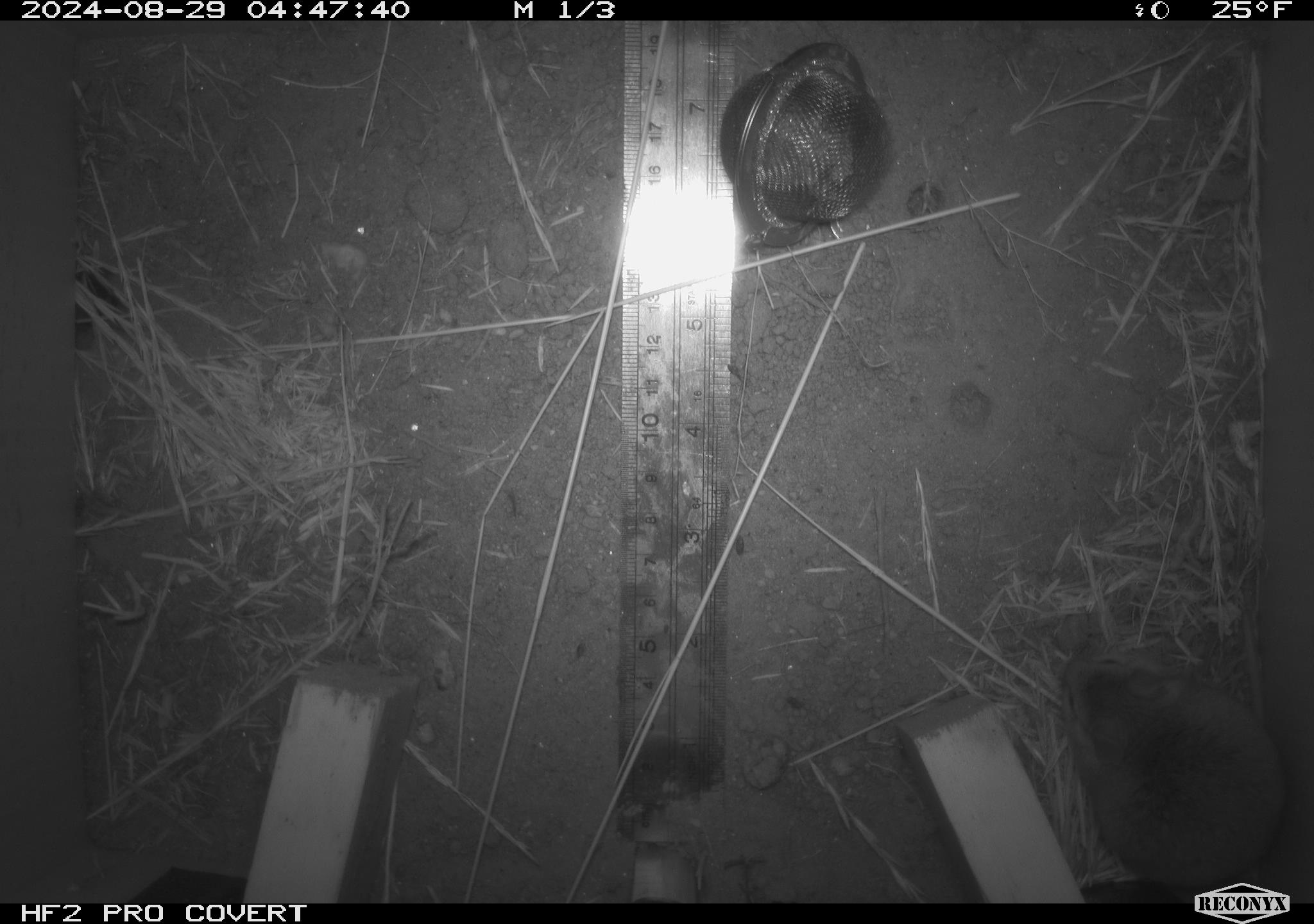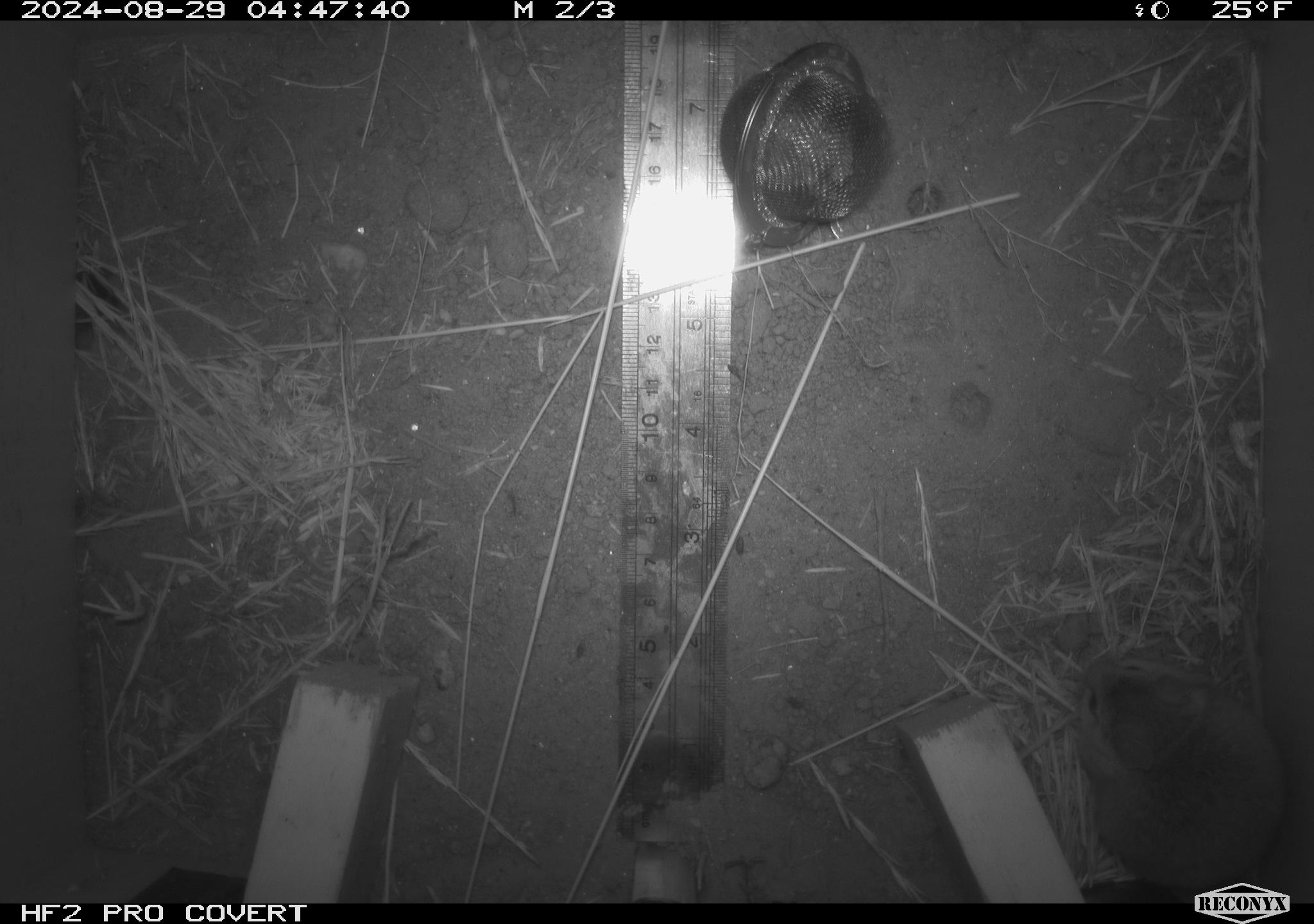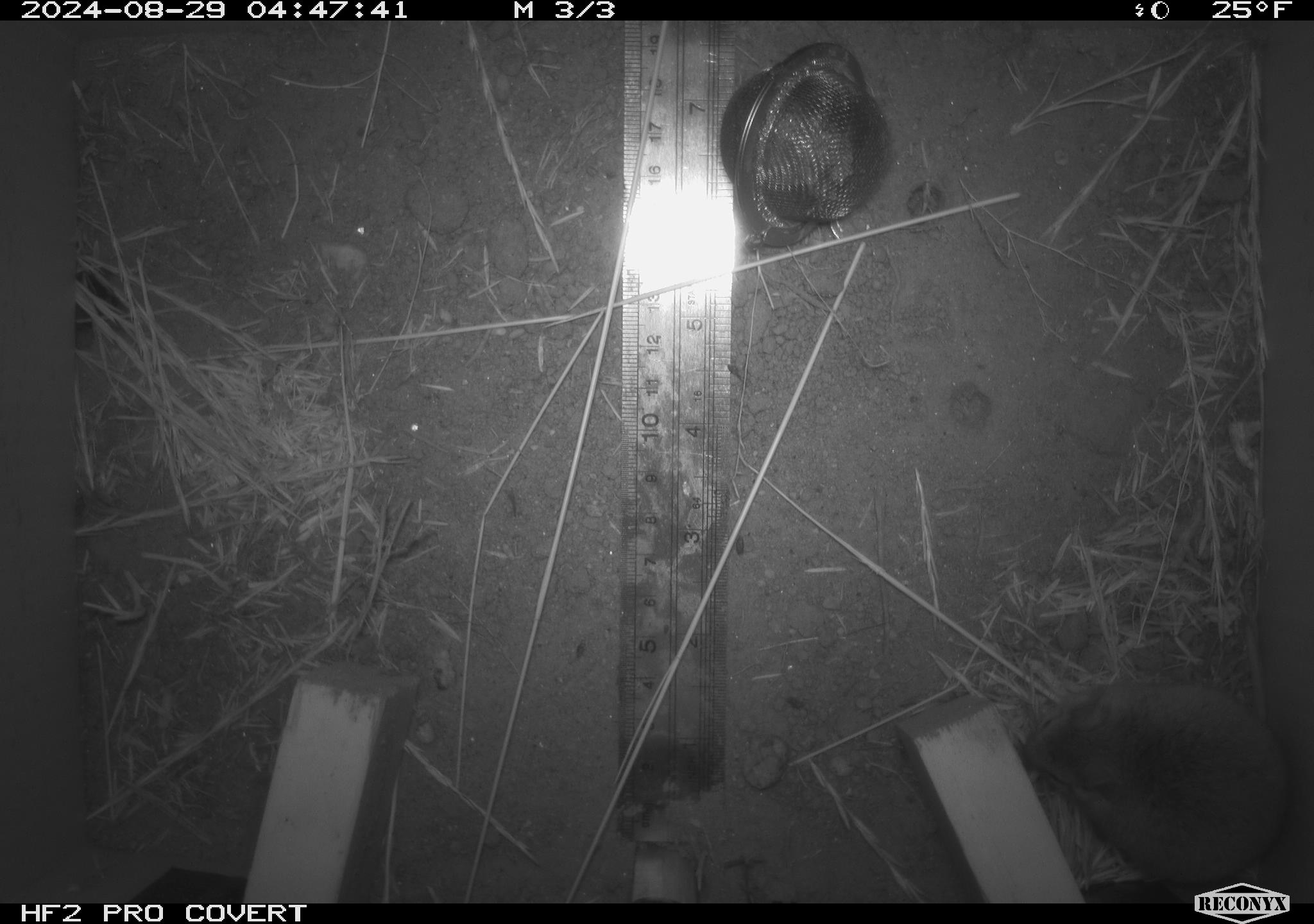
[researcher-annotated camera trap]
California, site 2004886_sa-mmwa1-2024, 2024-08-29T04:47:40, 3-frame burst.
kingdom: Animalia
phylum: Chordata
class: Mammalia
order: Rodentia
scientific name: Rodentia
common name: mouse species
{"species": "mouse species (Rodentia)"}